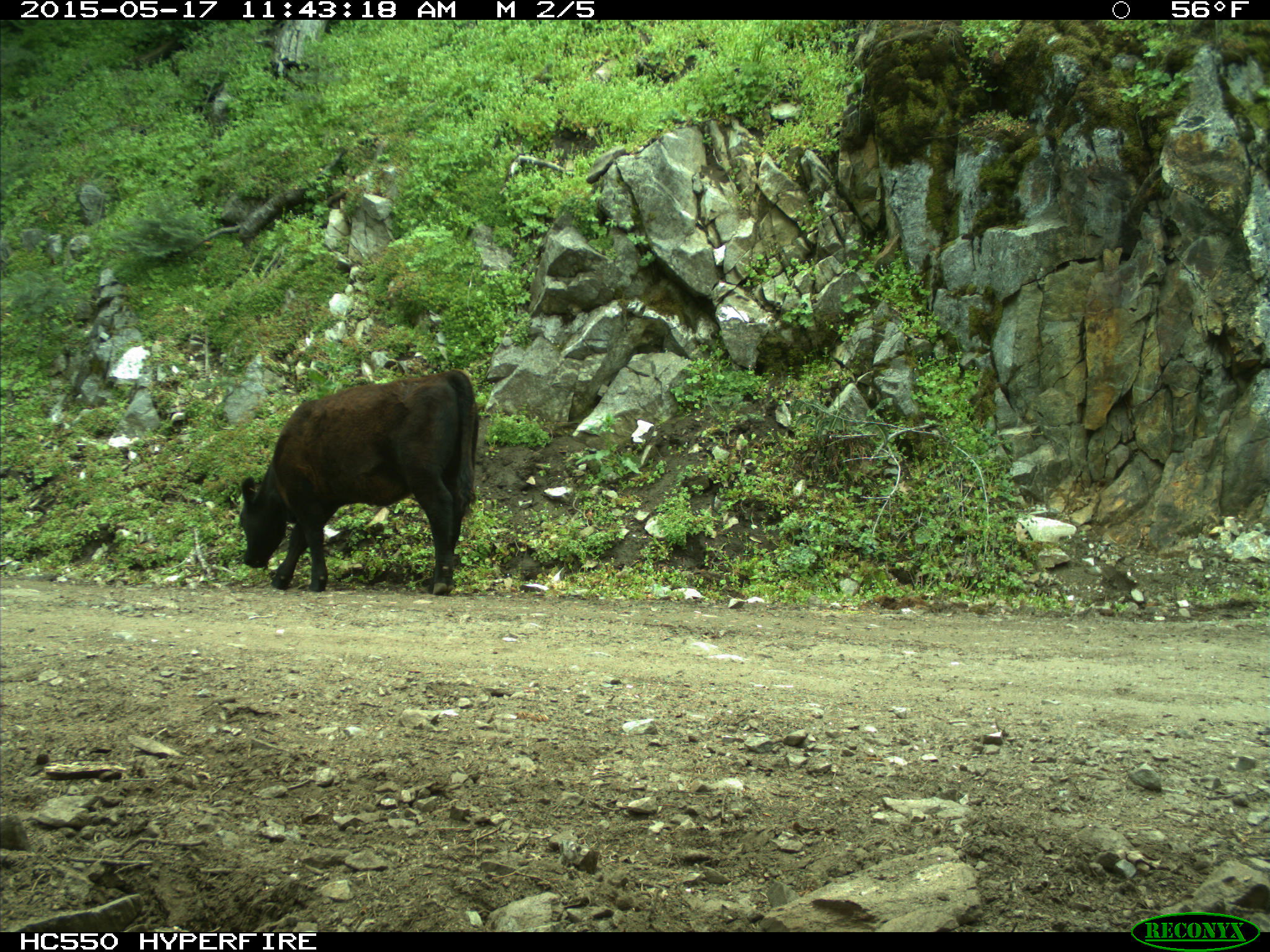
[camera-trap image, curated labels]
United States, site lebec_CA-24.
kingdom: Animalia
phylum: Chordata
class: Mammalia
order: Artiodactyla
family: Bovidae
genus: Bos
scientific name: Bos taurus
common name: domestic cow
Bos taurus (domestic cow).